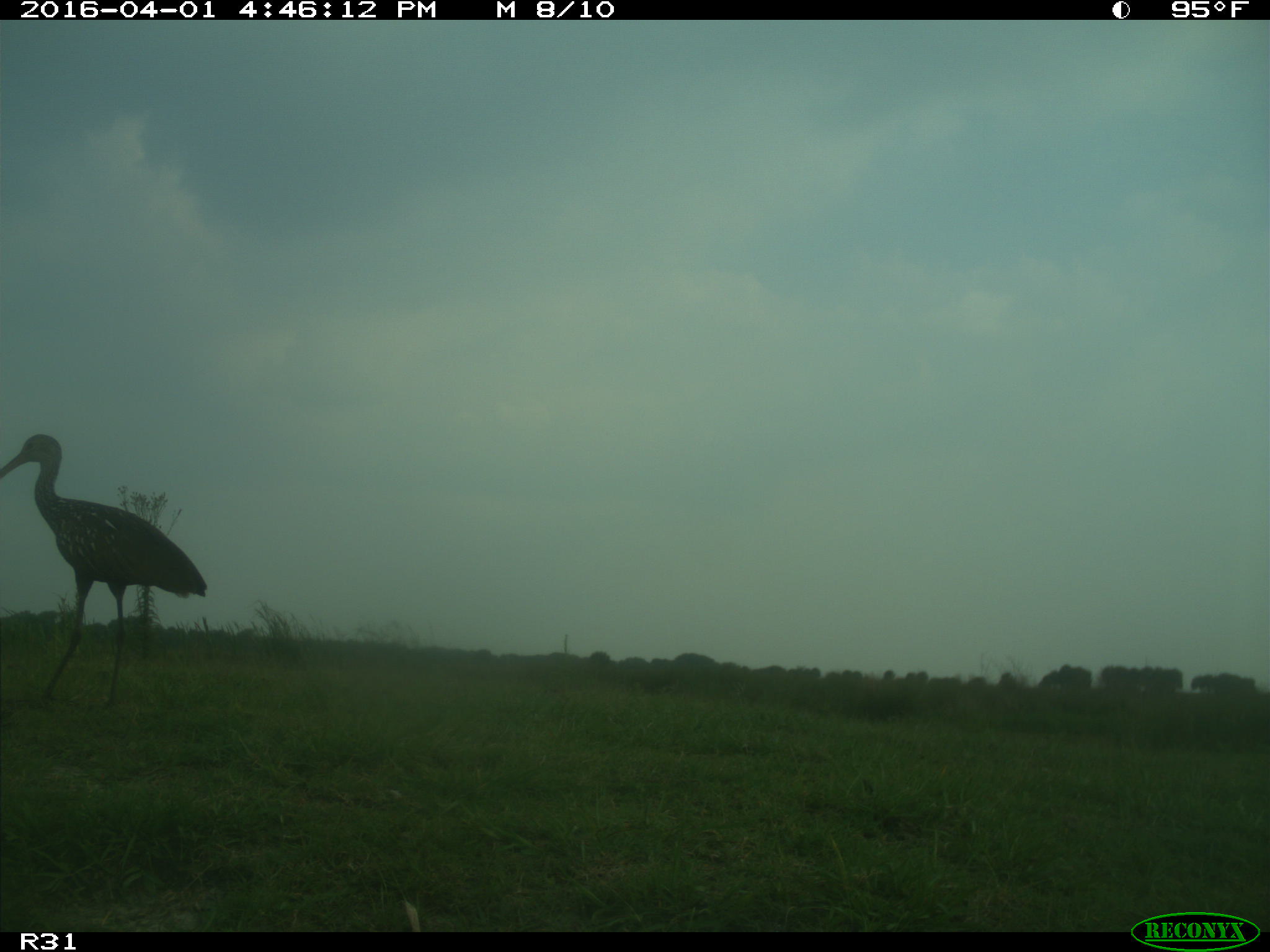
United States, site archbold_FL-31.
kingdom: Animalia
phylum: Chordata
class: Aves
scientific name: Aves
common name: birds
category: unidentified bird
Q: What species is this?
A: Unidentified bird (birds) (Aves).